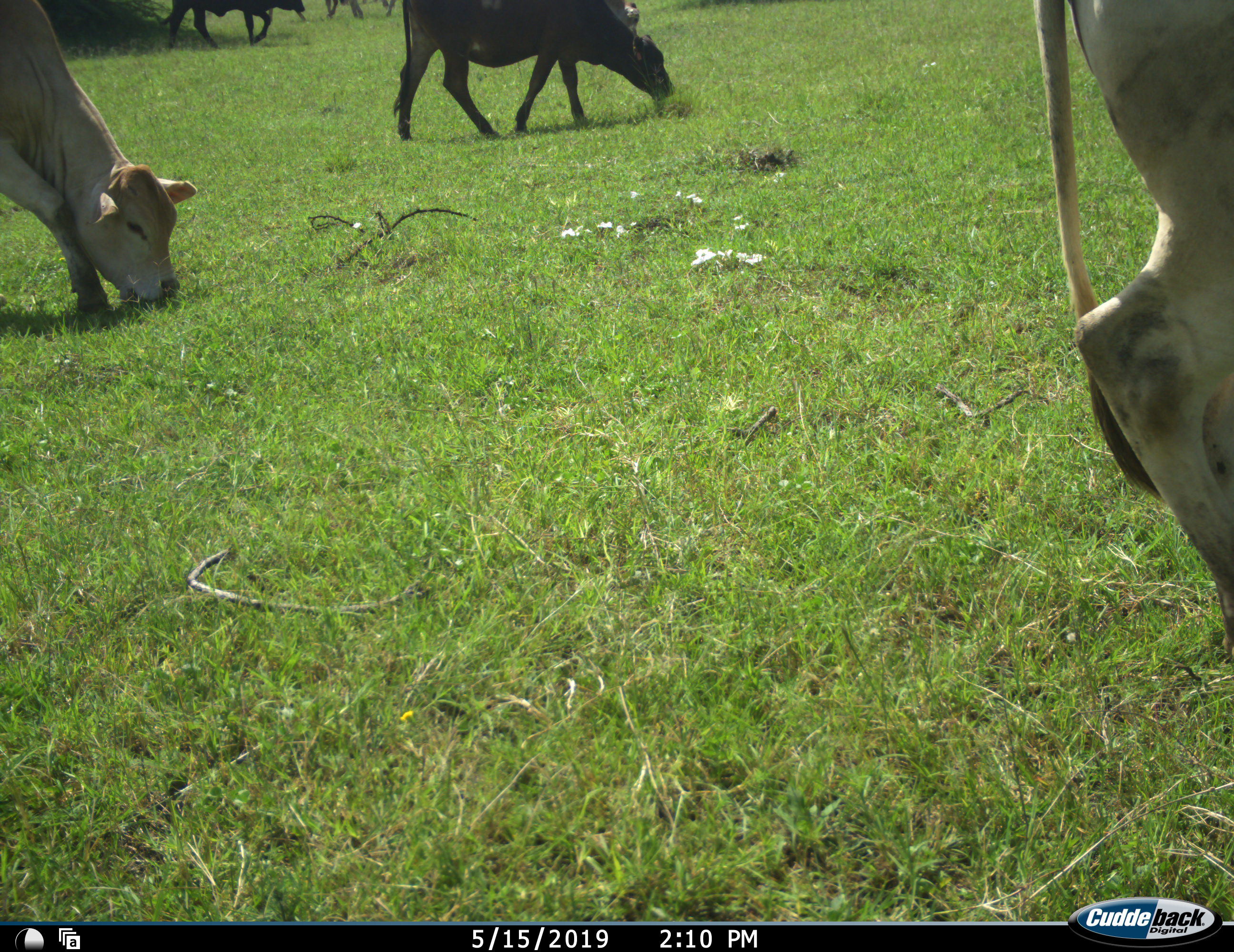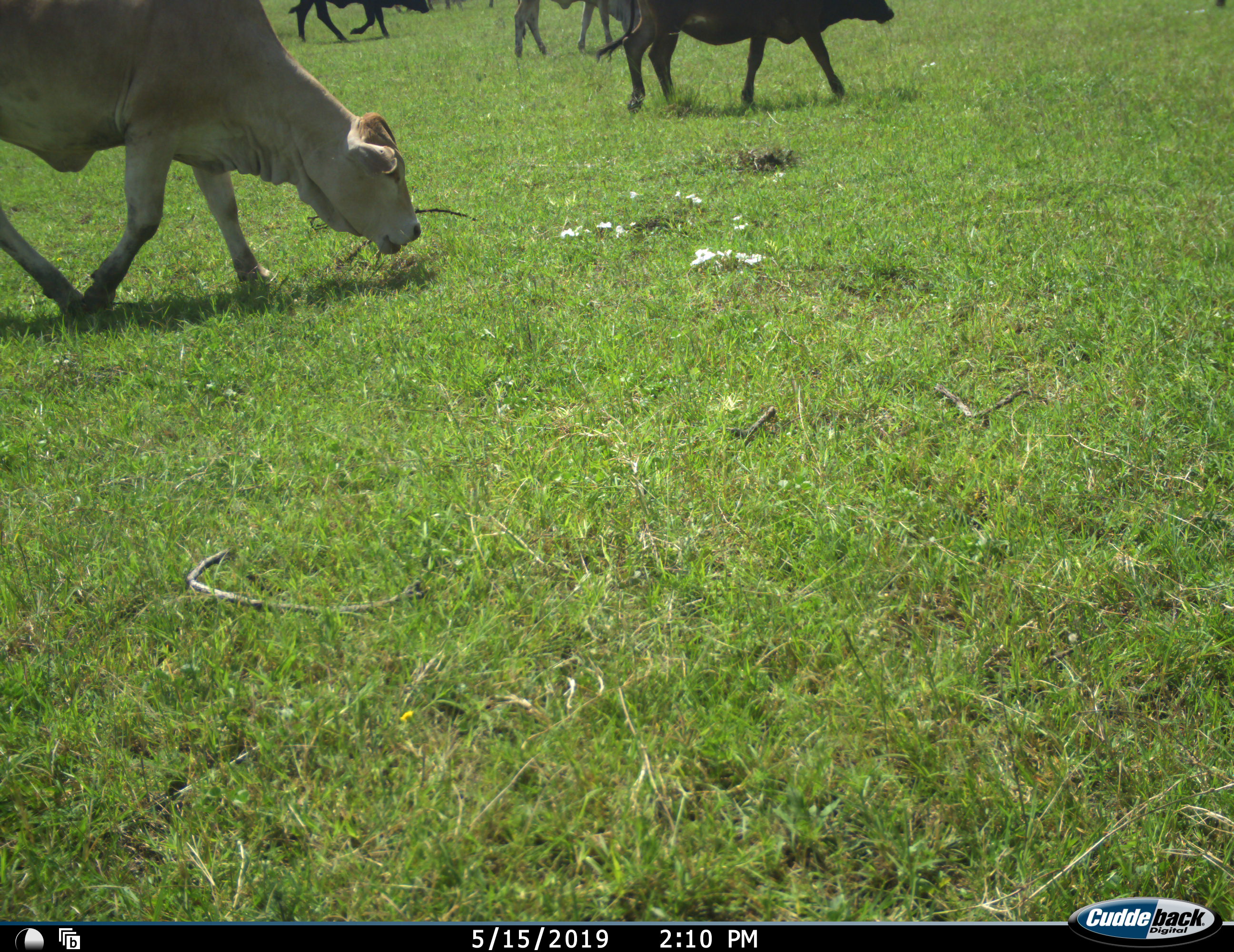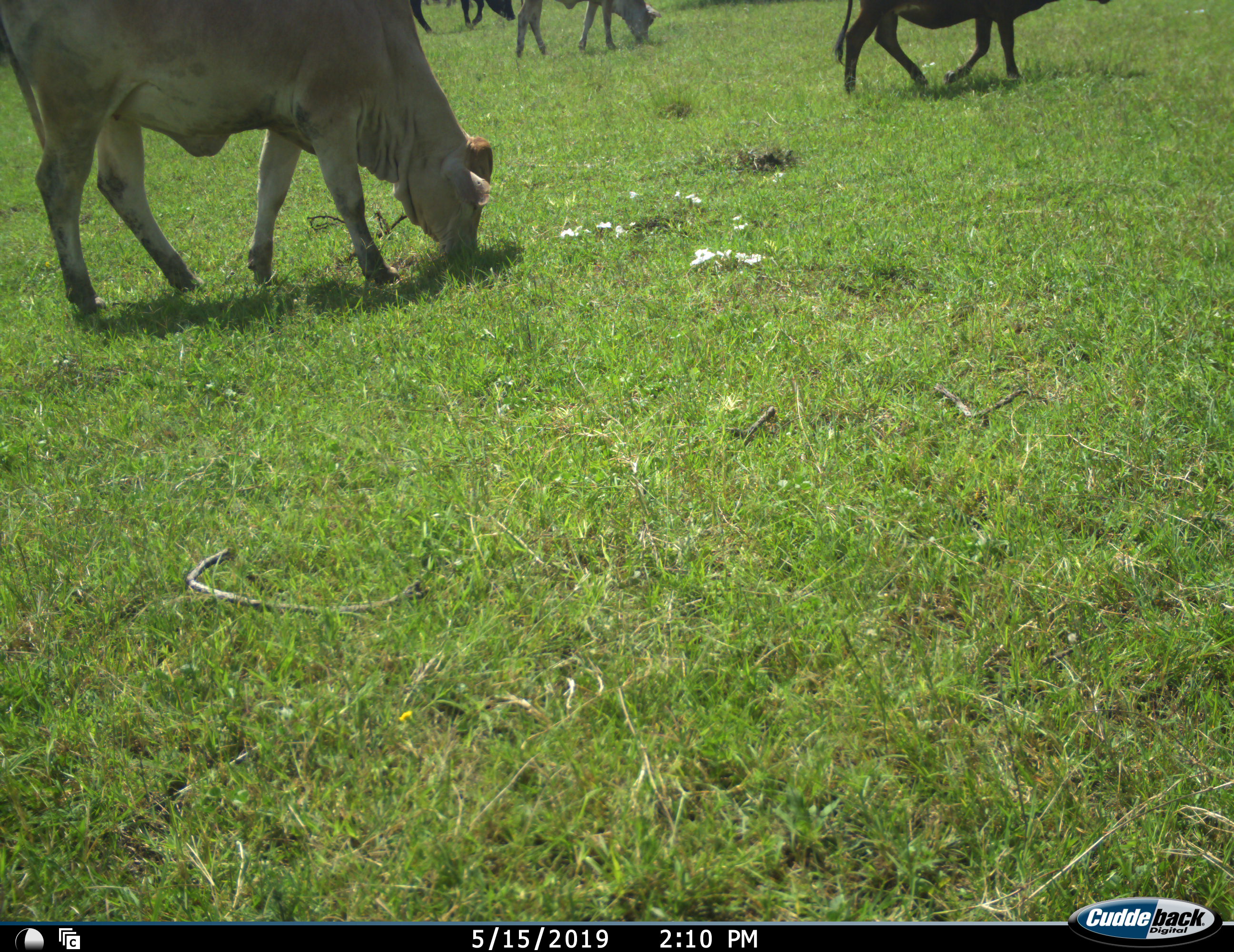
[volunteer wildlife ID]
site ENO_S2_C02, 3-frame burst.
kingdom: Animalia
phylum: Chordata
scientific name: Vertebrata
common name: domestic animal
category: domesticanimal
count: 6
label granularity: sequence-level